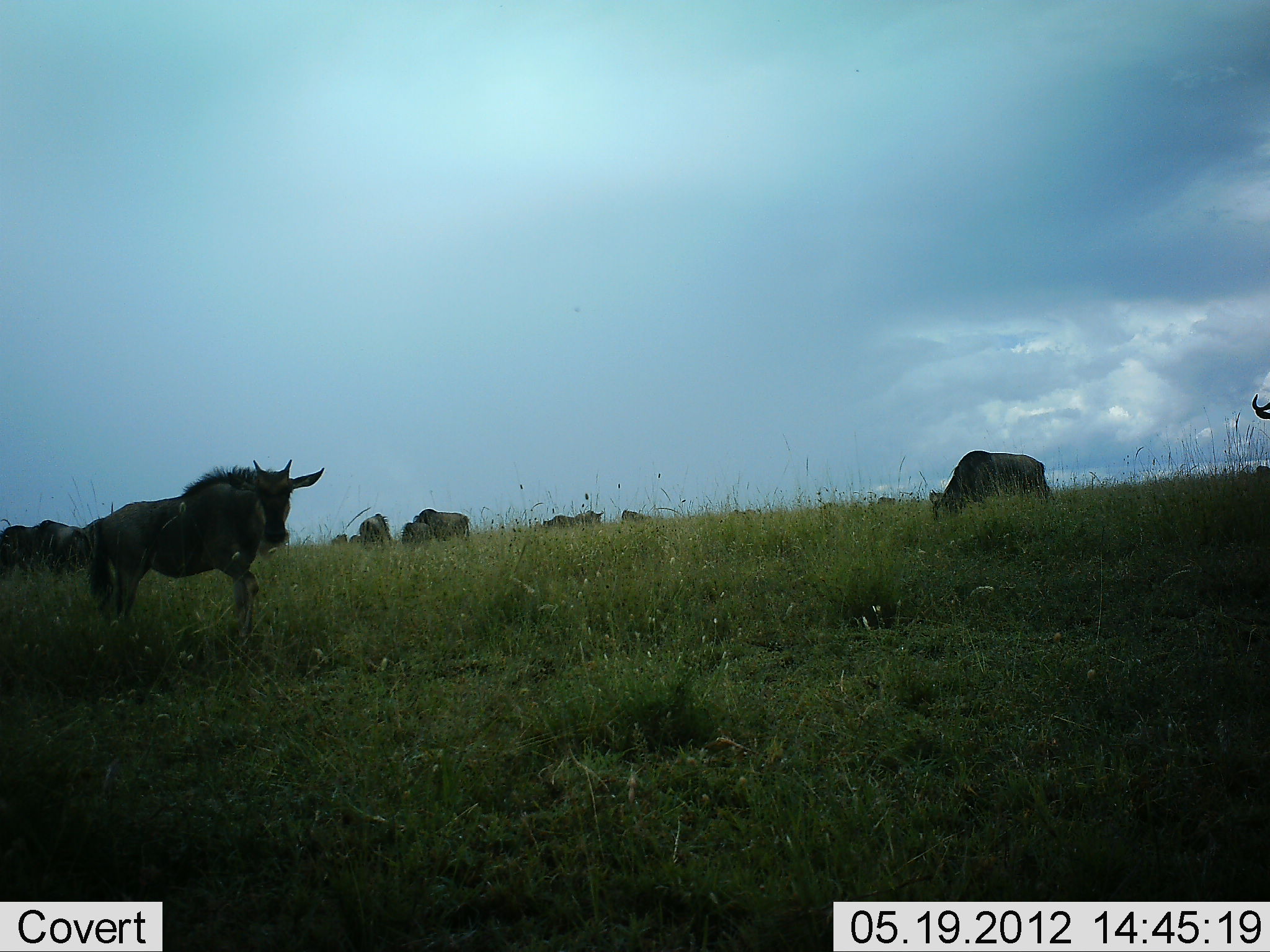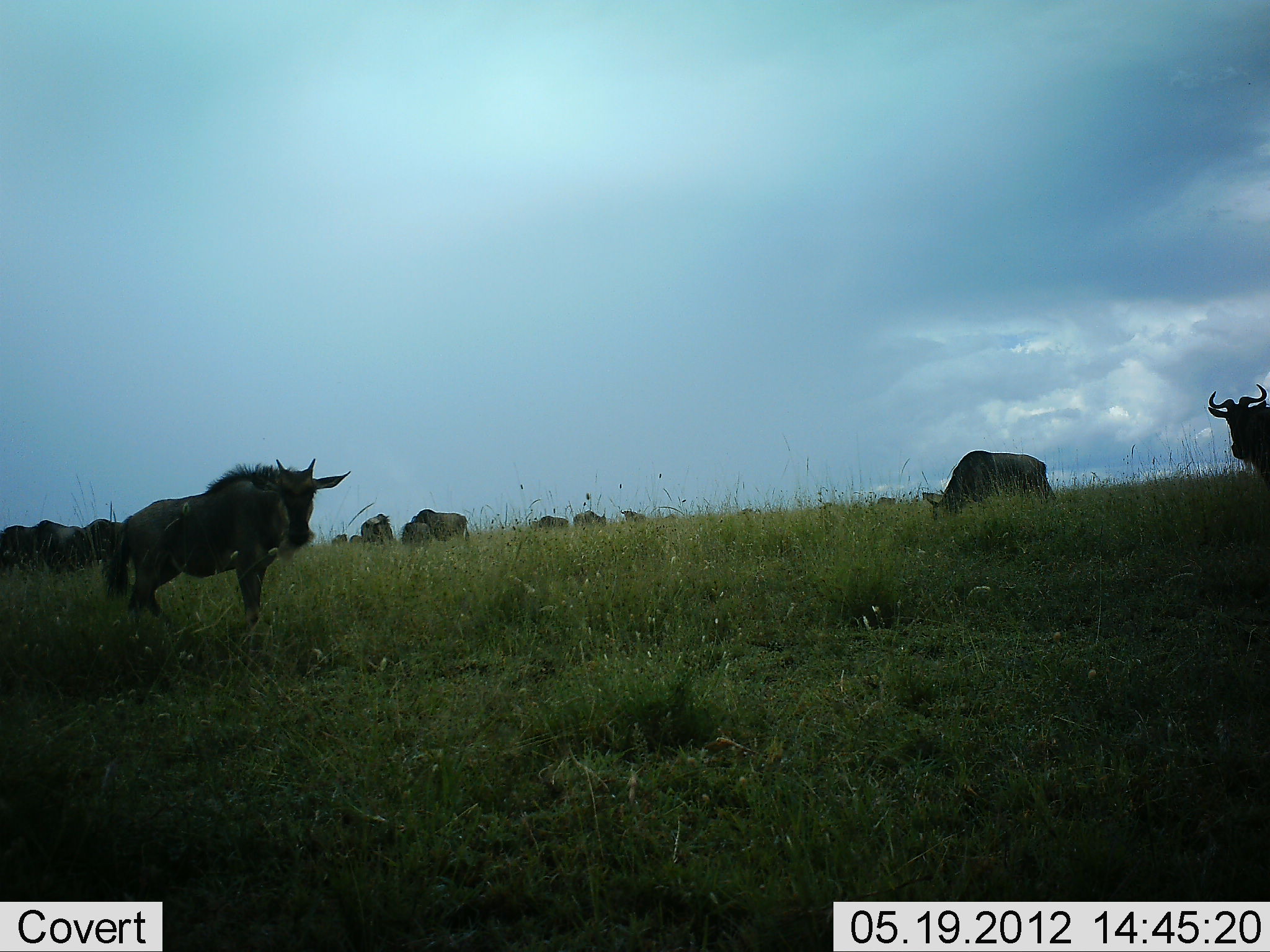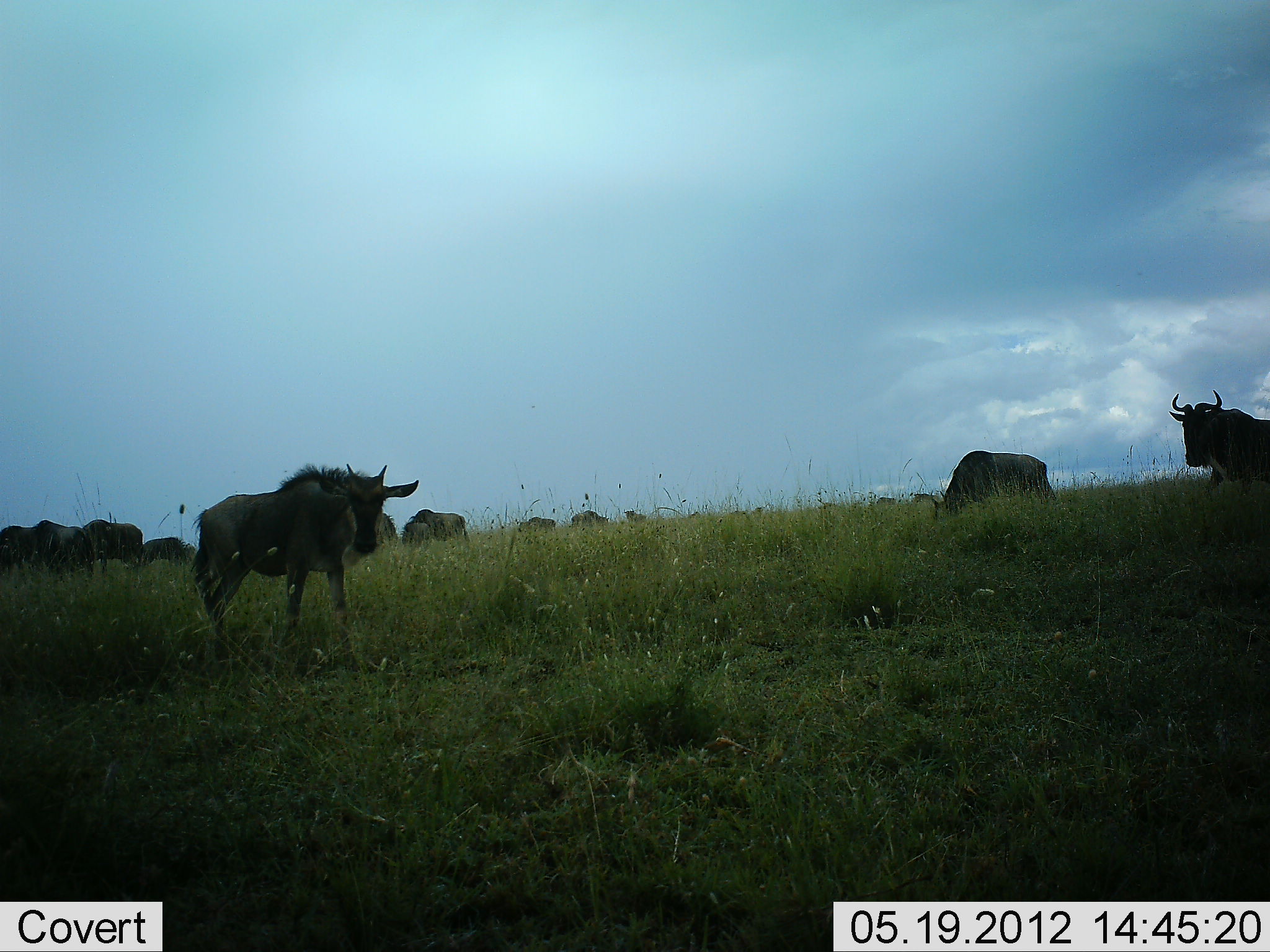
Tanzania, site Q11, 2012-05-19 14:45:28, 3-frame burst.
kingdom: Animalia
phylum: Chordata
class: Mammalia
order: Artiodactyla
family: Bovidae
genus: Connochaetes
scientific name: Connochaetes taurinus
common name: blue wildebeest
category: wildebeest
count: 11-50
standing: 40%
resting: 0%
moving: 30%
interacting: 0%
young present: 0%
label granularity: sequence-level